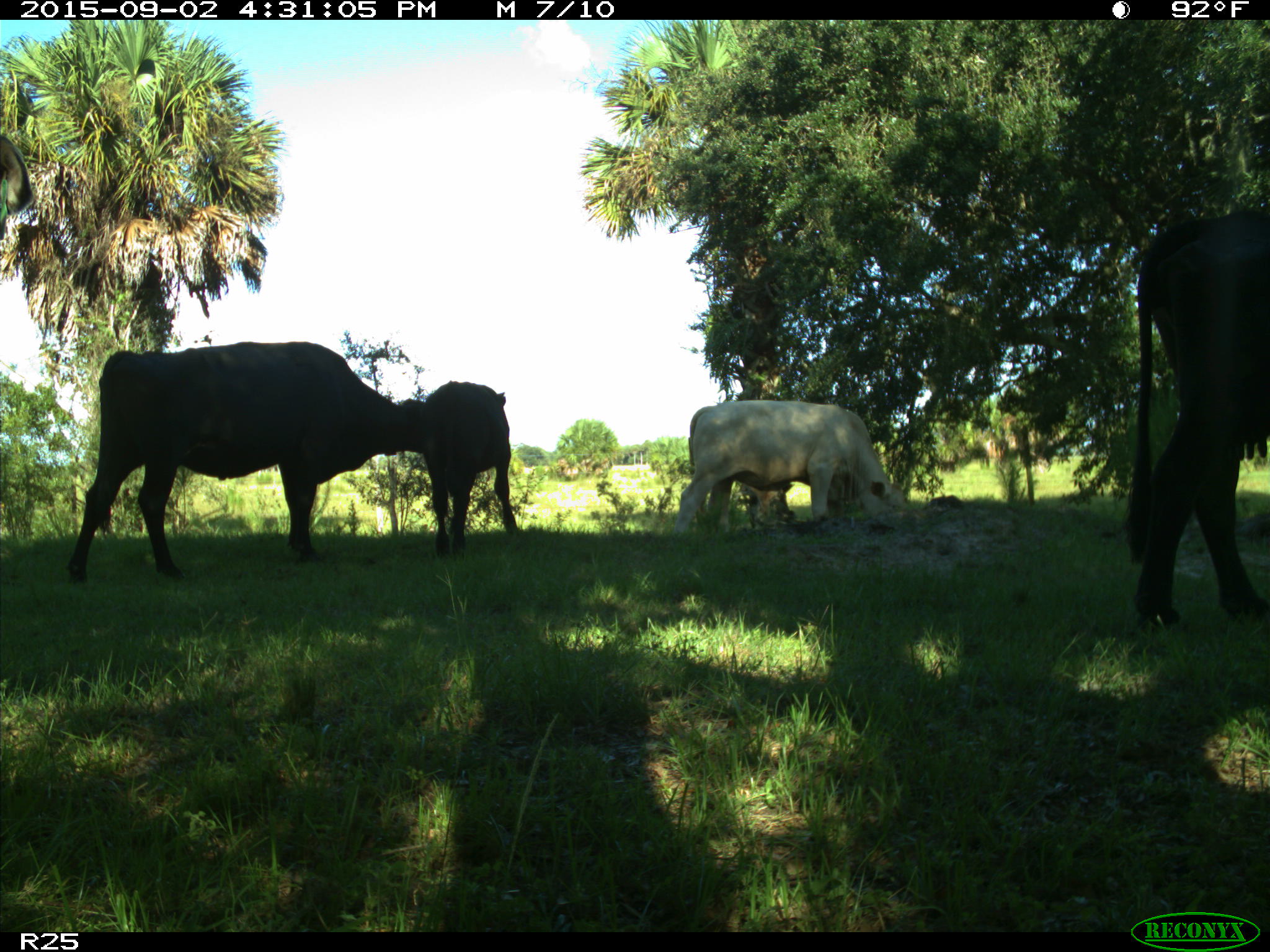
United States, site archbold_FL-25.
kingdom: Animalia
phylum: Chordata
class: Mammalia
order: Artiodactyla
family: Bovidae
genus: Bos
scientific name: Bos taurus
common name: domestic cow